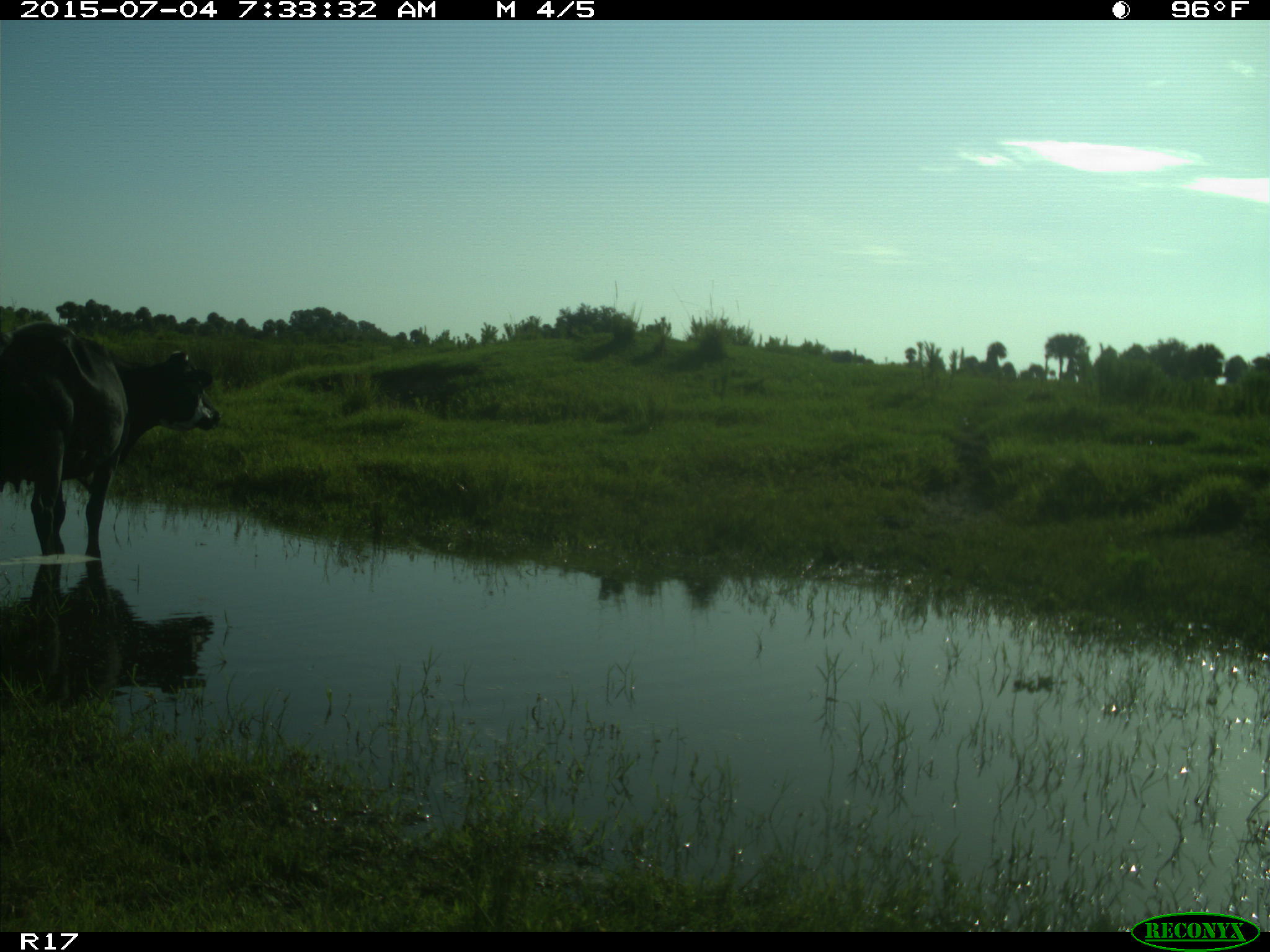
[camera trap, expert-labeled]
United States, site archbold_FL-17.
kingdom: Animalia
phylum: Chordata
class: Mammalia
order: Artiodactyla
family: Bovidae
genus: Bos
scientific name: Bos taurus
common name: domestic cow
Bos taurus (domestic cow).